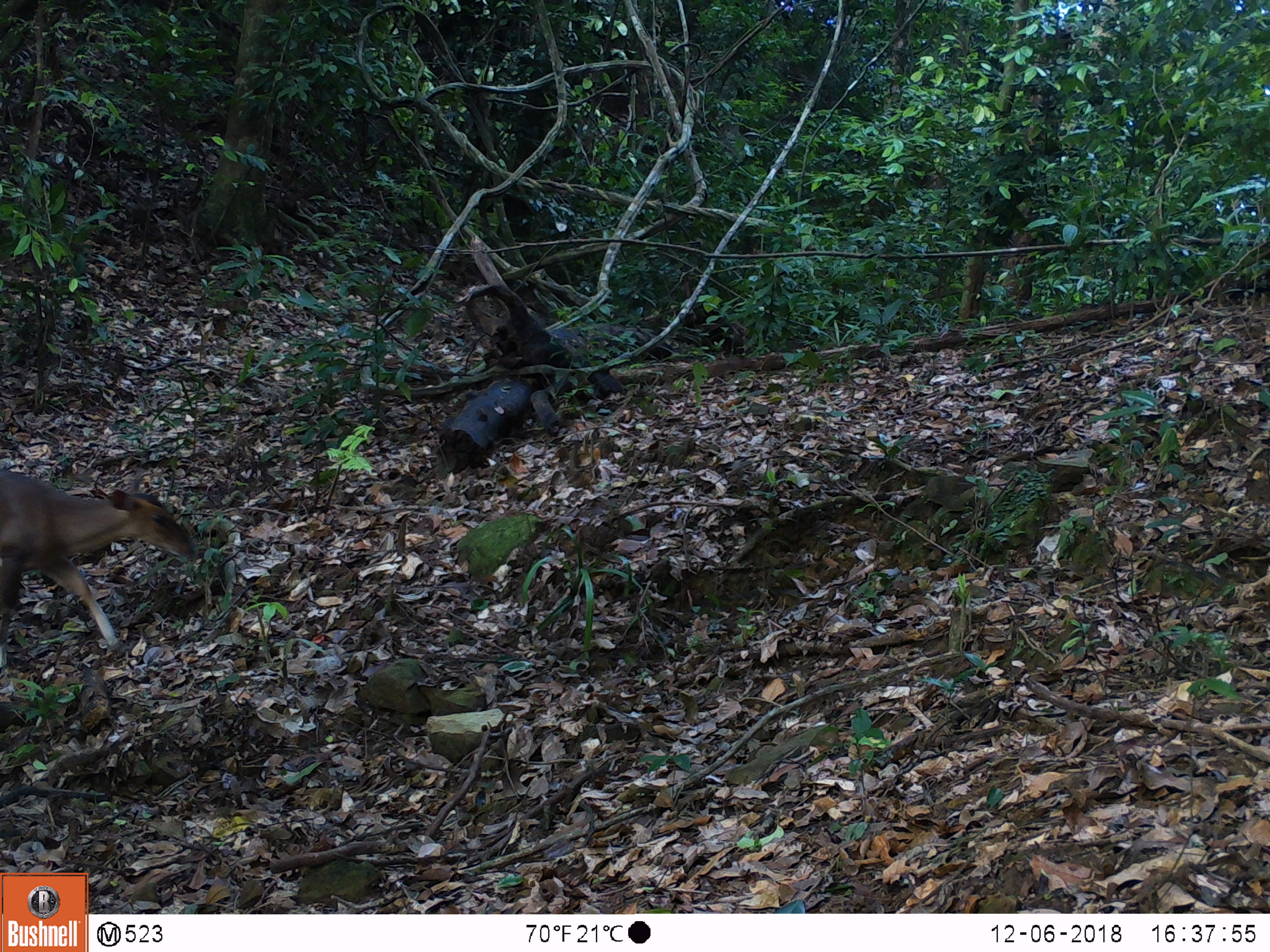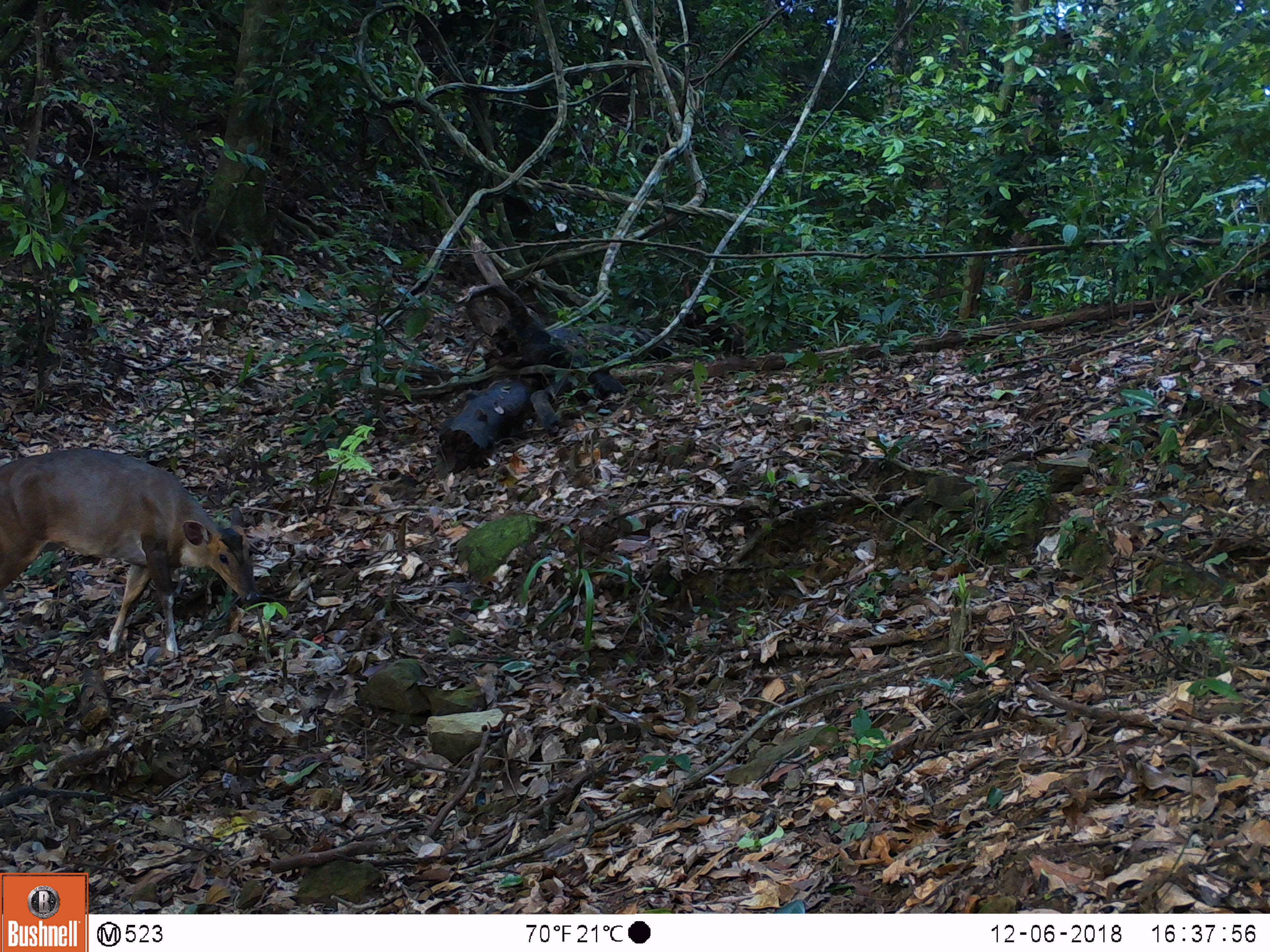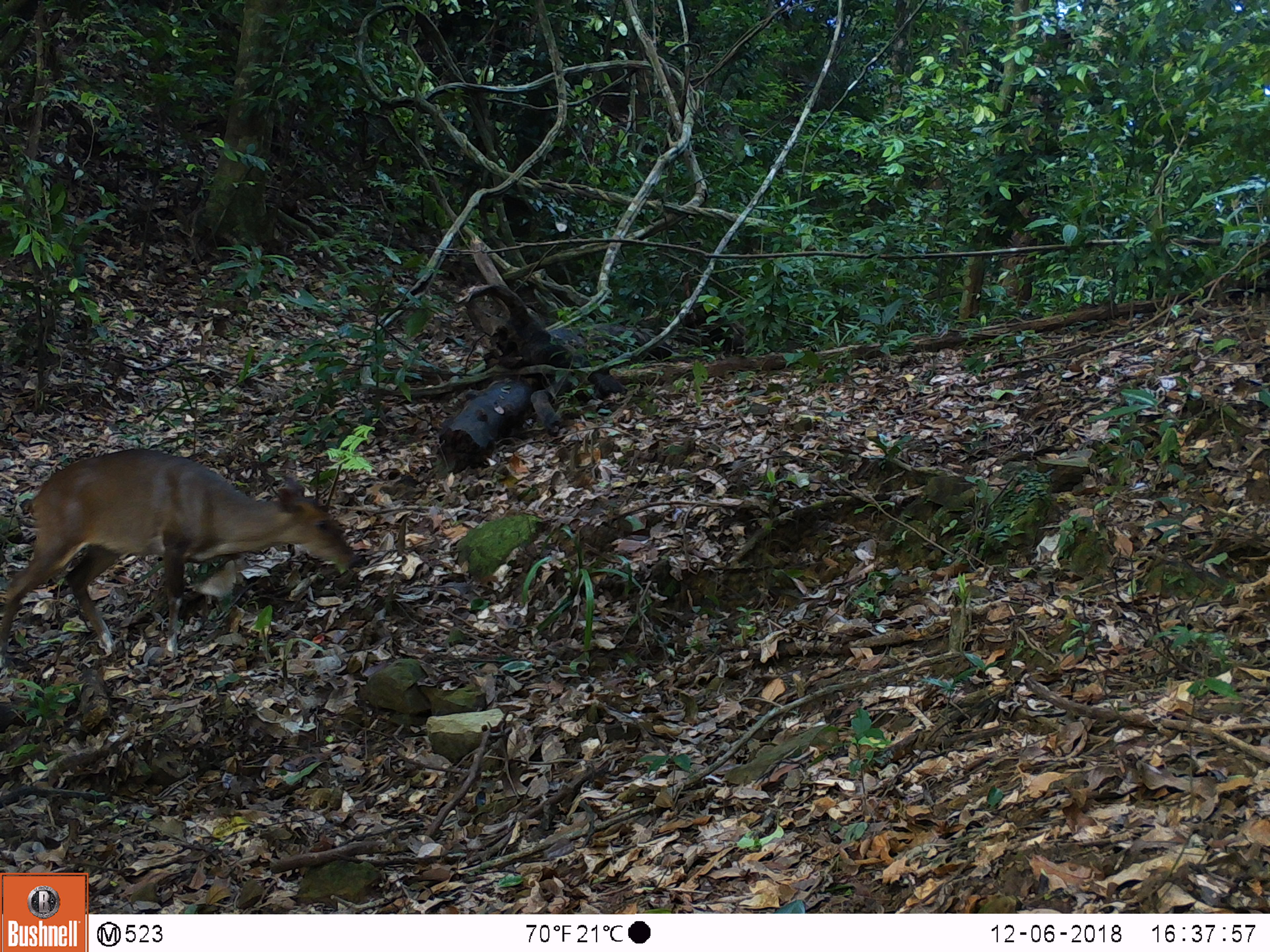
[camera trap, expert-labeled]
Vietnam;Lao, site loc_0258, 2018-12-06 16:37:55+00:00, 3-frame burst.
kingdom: Animalia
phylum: Chordata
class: Mammalia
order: Artiodactyla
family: Cervidae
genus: Muntiacus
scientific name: Muntiacus vuquangensis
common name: large-antlered muntjac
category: large antlered muntjac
Large antlered muntjac (large-antlered muntjac) (Muntiacus vuquangensis). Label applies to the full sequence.